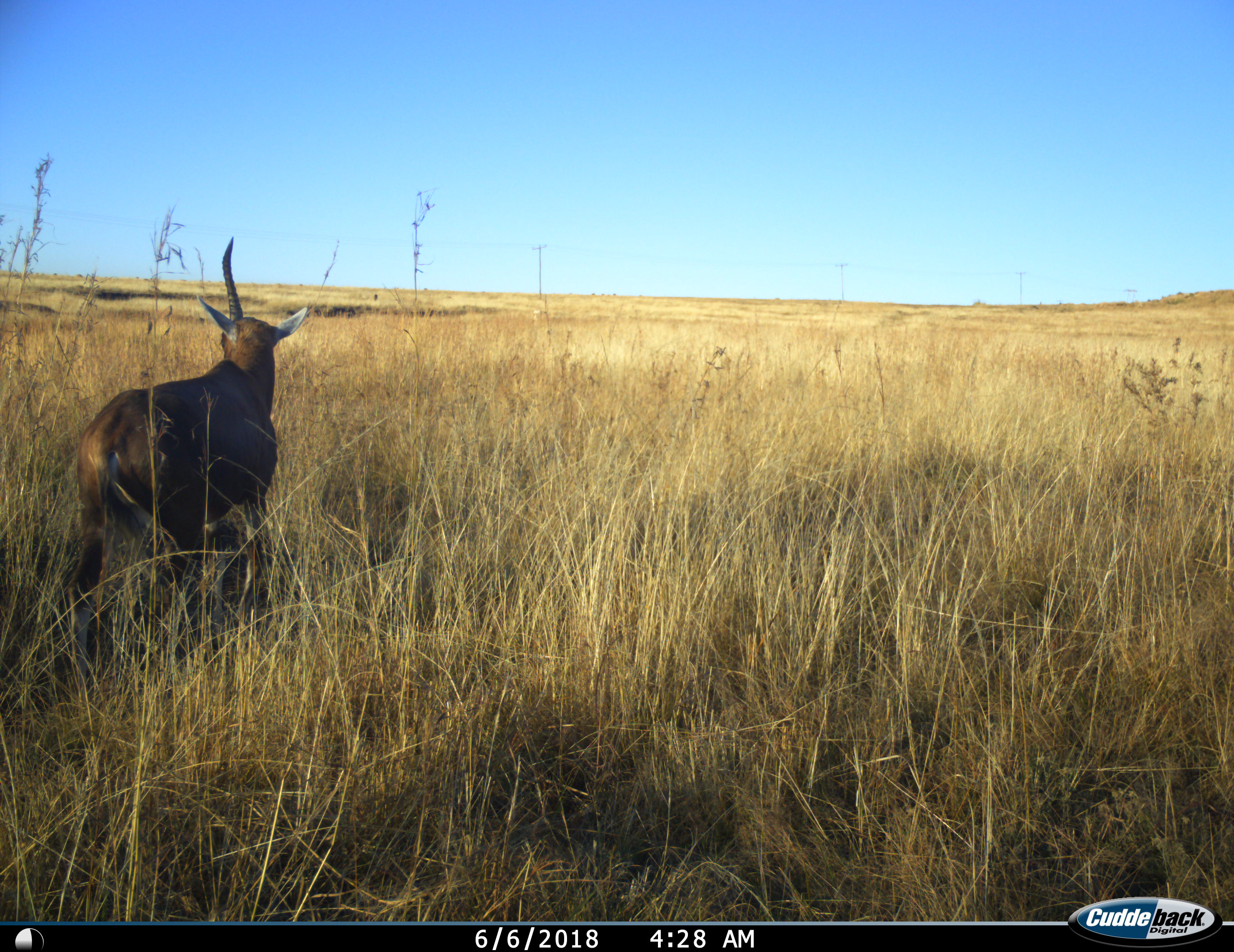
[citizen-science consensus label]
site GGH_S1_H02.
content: unidentified animal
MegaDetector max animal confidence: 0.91